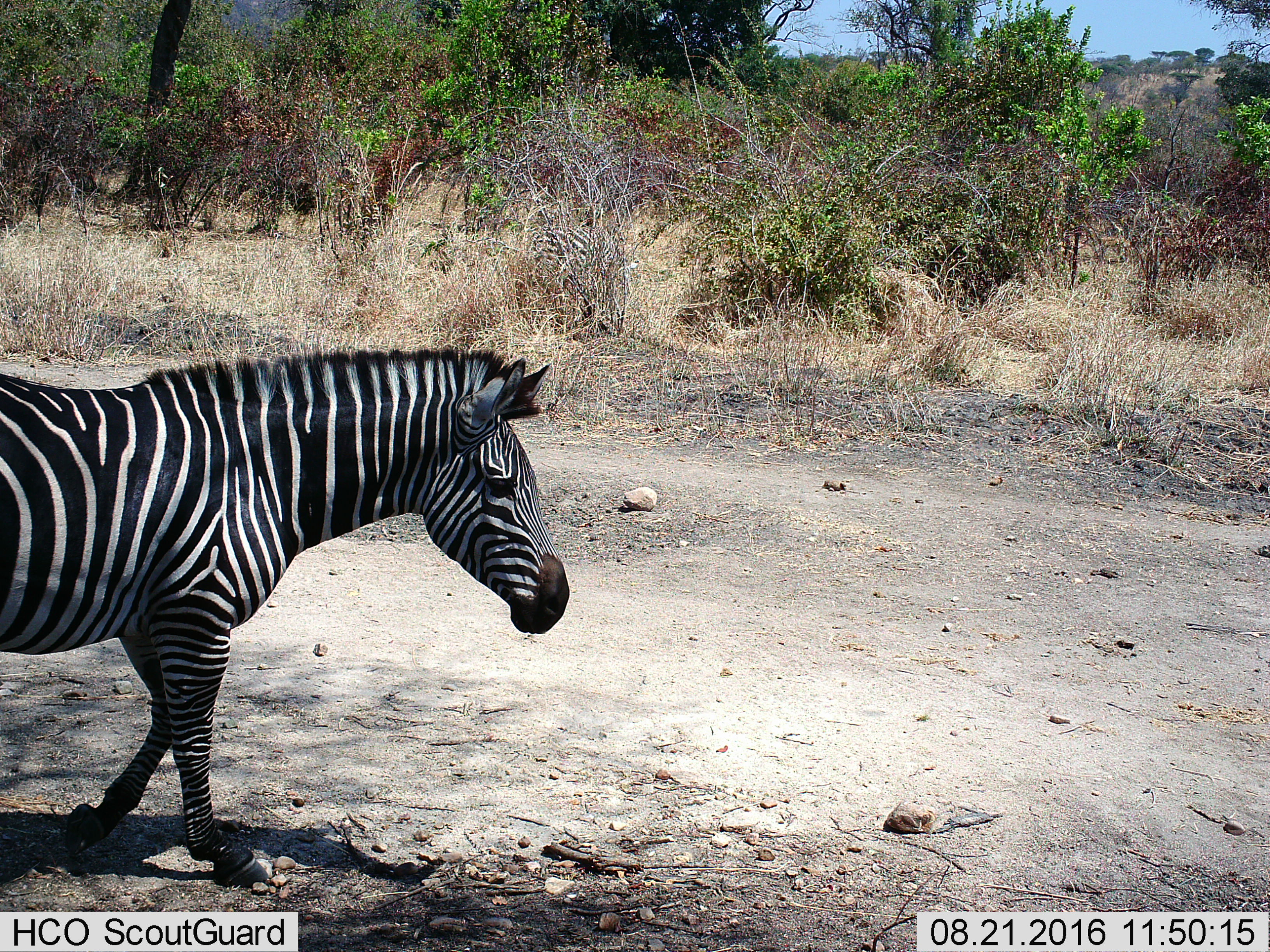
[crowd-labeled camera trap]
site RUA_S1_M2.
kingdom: Animalia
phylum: Chordata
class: Mammalia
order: Perissodactyla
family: Equidae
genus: Equus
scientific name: Equus quagga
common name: plains zebra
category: zebraplains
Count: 1.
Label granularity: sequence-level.